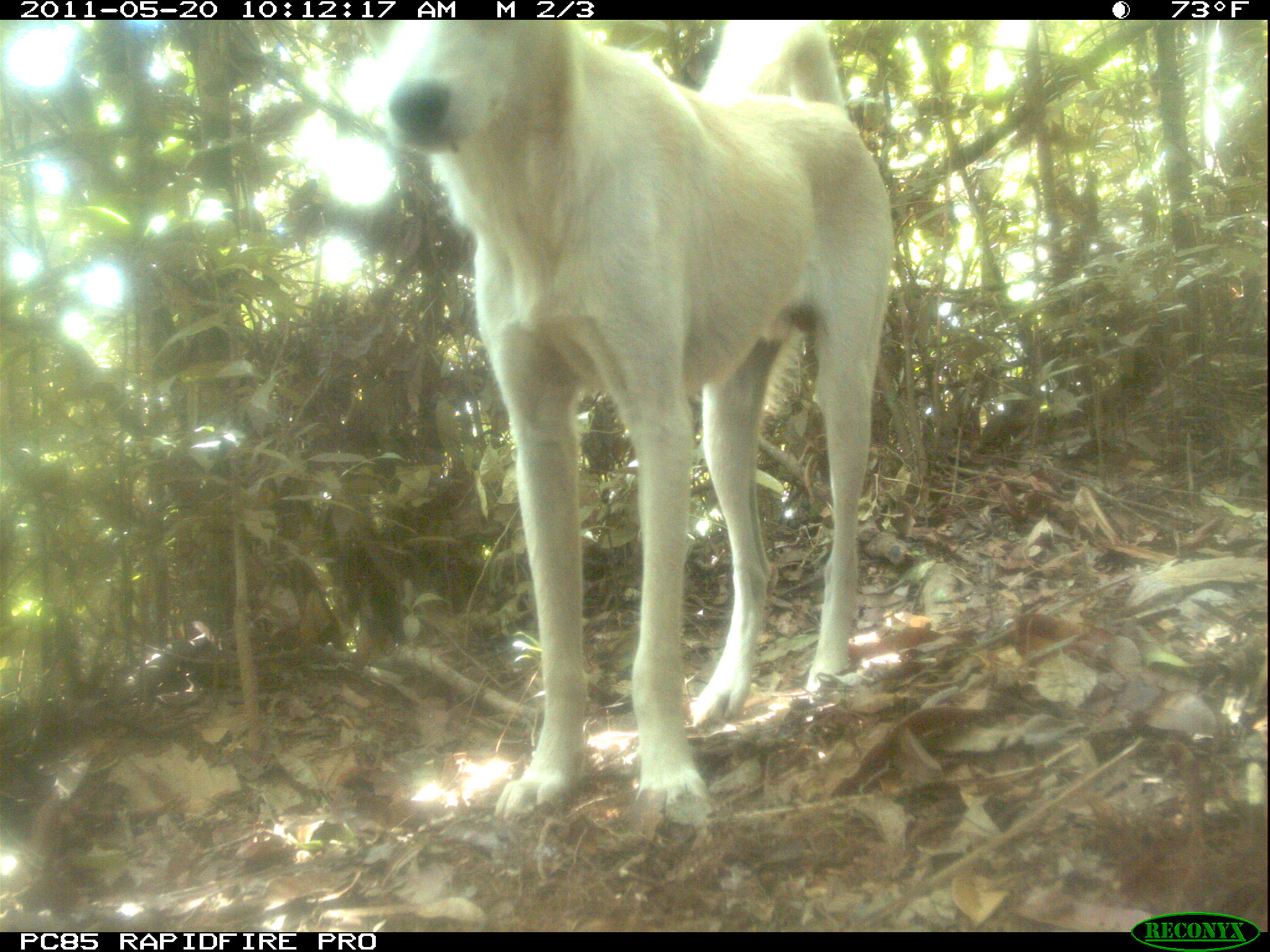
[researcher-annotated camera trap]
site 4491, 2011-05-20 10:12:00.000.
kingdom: Animalia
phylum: Chordata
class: Mammalia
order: Carnivora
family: Canidae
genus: Canis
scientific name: Canis familiaris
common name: domestic dog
Canis familiaris (domestic dog), count 1.